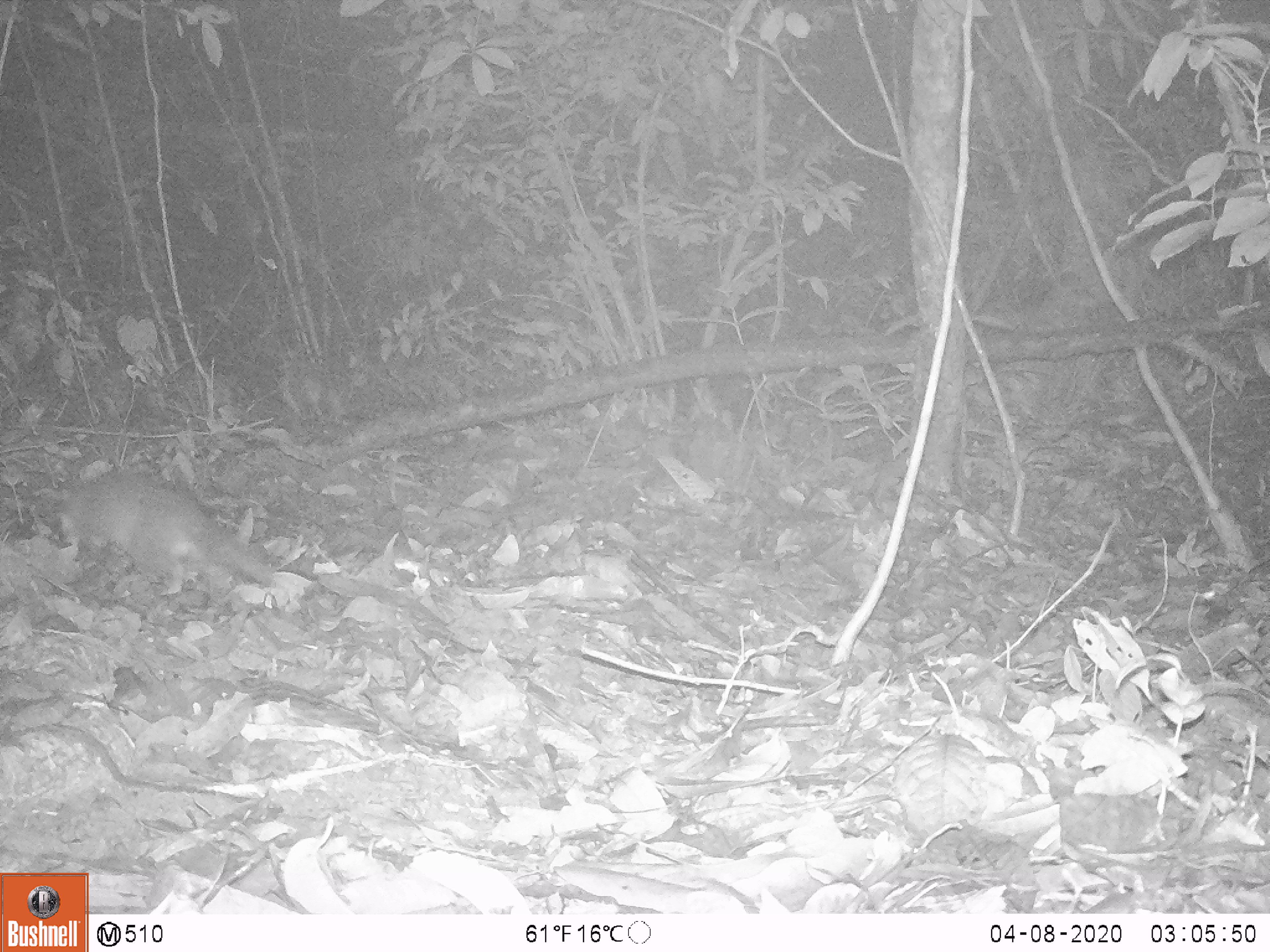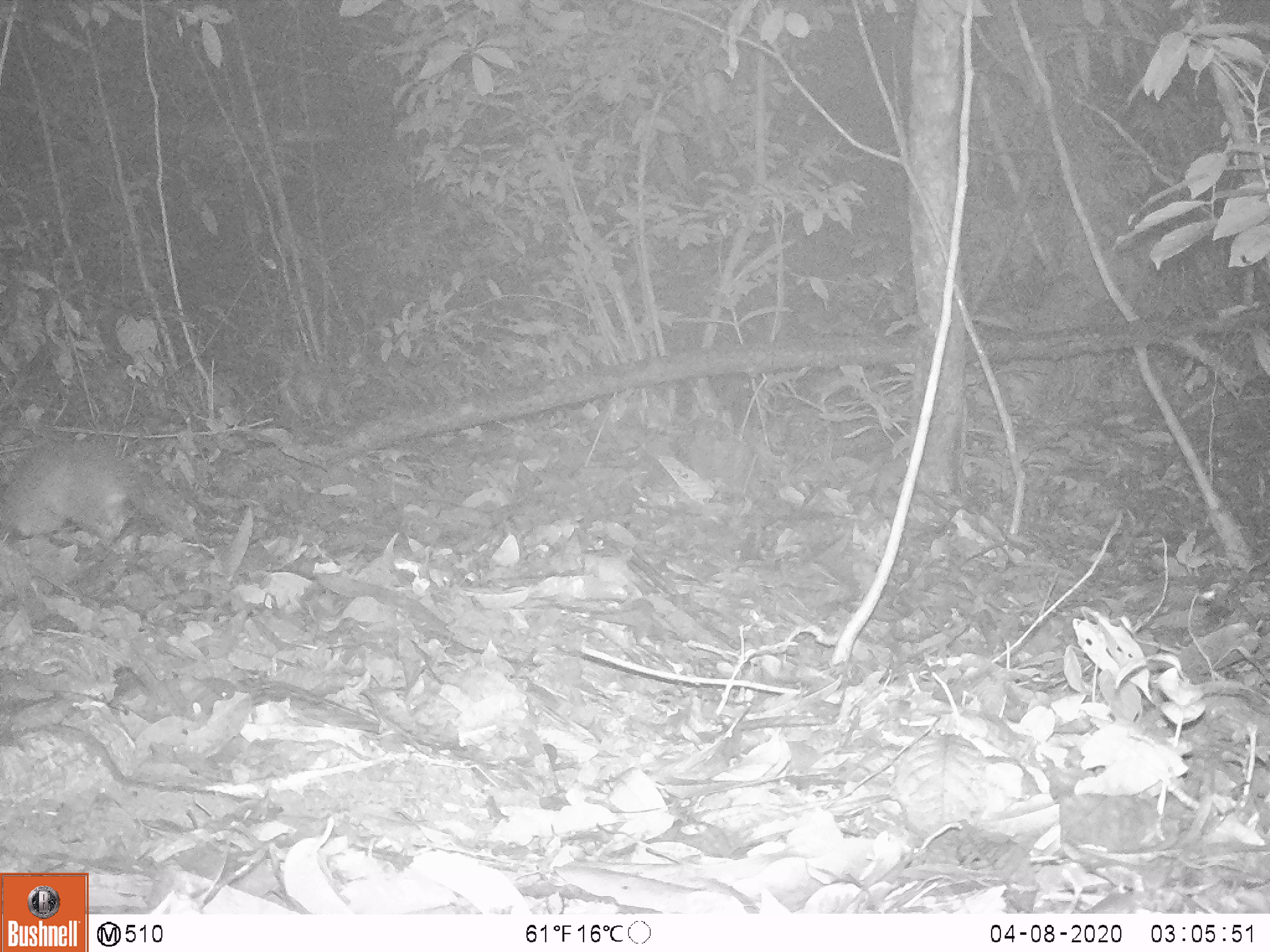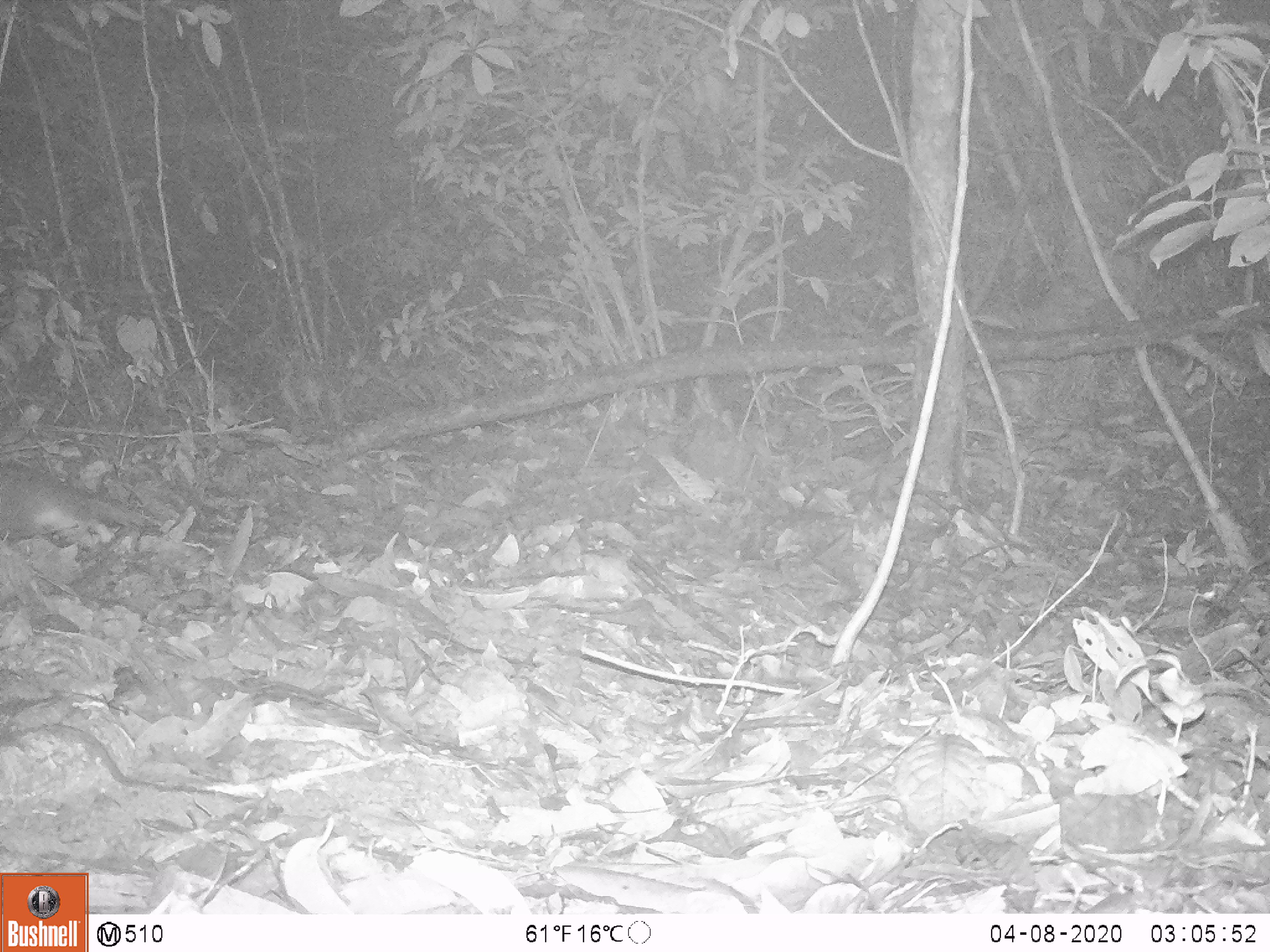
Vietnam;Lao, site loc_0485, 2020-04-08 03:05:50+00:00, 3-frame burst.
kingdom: Animalia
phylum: Chordata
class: Mammalia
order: Carnivora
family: Mustelidae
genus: Melogale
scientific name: Melogale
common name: ferret badger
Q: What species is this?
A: Ferret badger (Melogale).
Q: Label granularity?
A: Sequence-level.